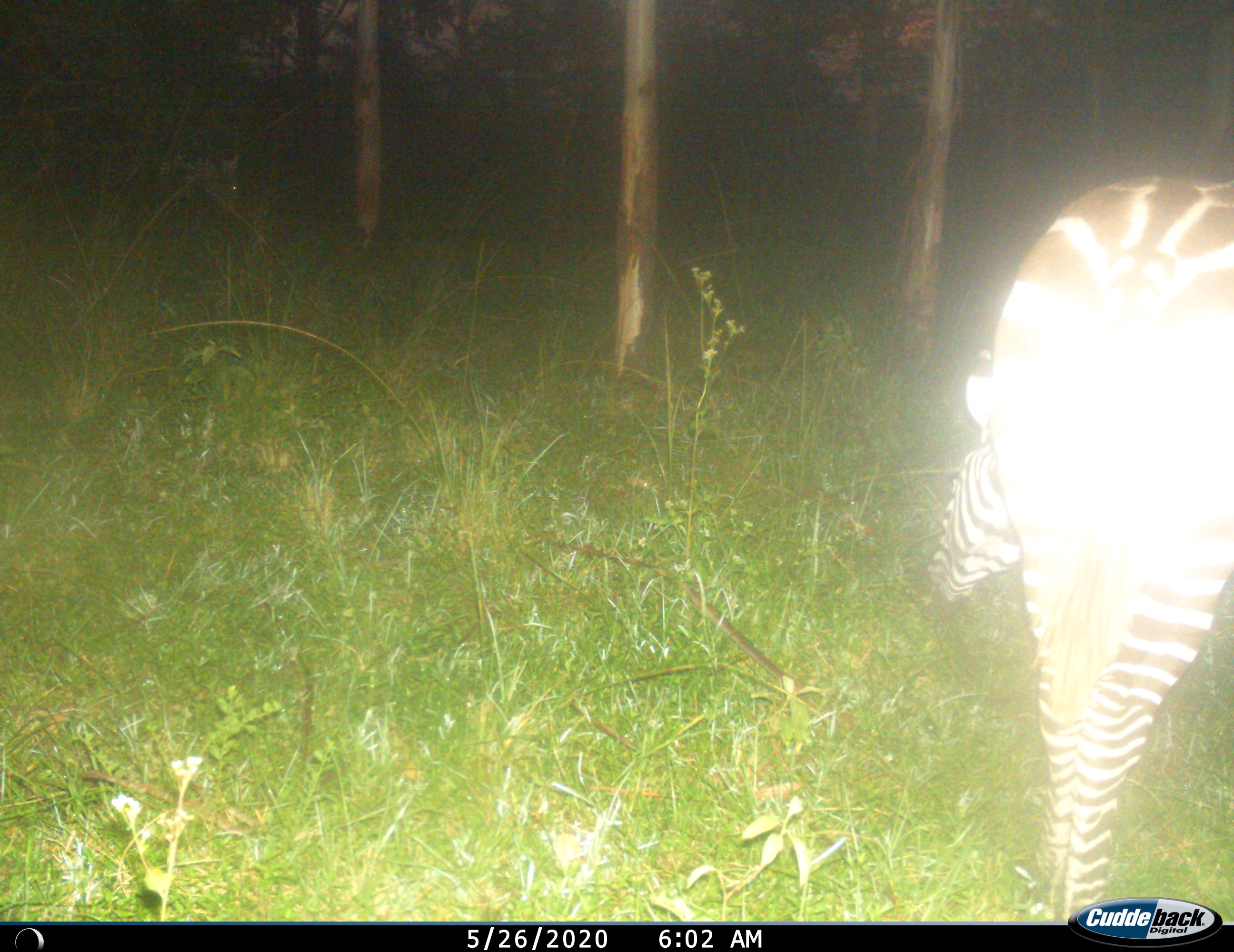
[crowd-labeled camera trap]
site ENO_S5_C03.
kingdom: Animalia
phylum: Chordata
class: Mammalia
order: Perissodactyla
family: Equidae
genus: Equus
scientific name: Equus quagga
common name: plains zebra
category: zebraplains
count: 1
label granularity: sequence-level